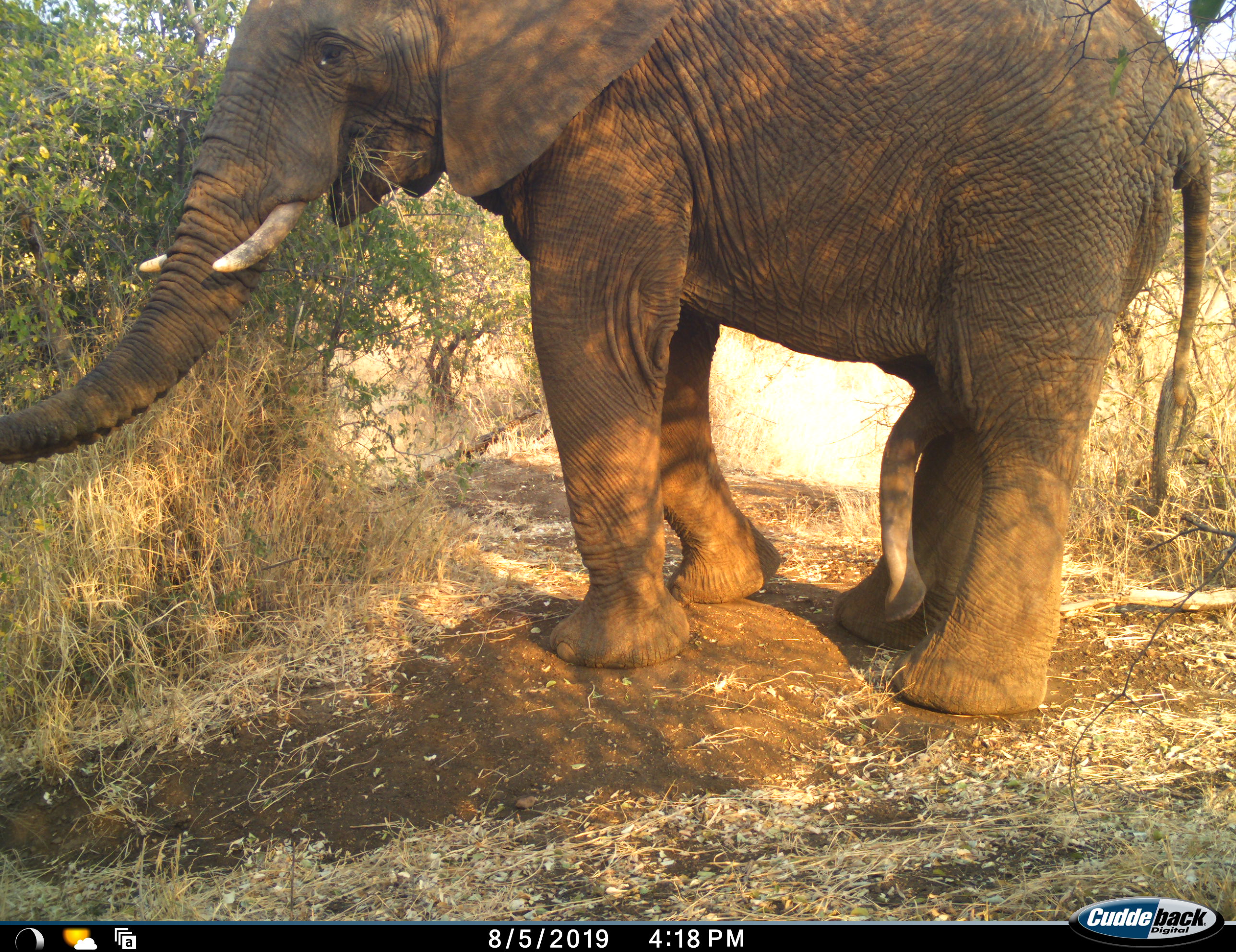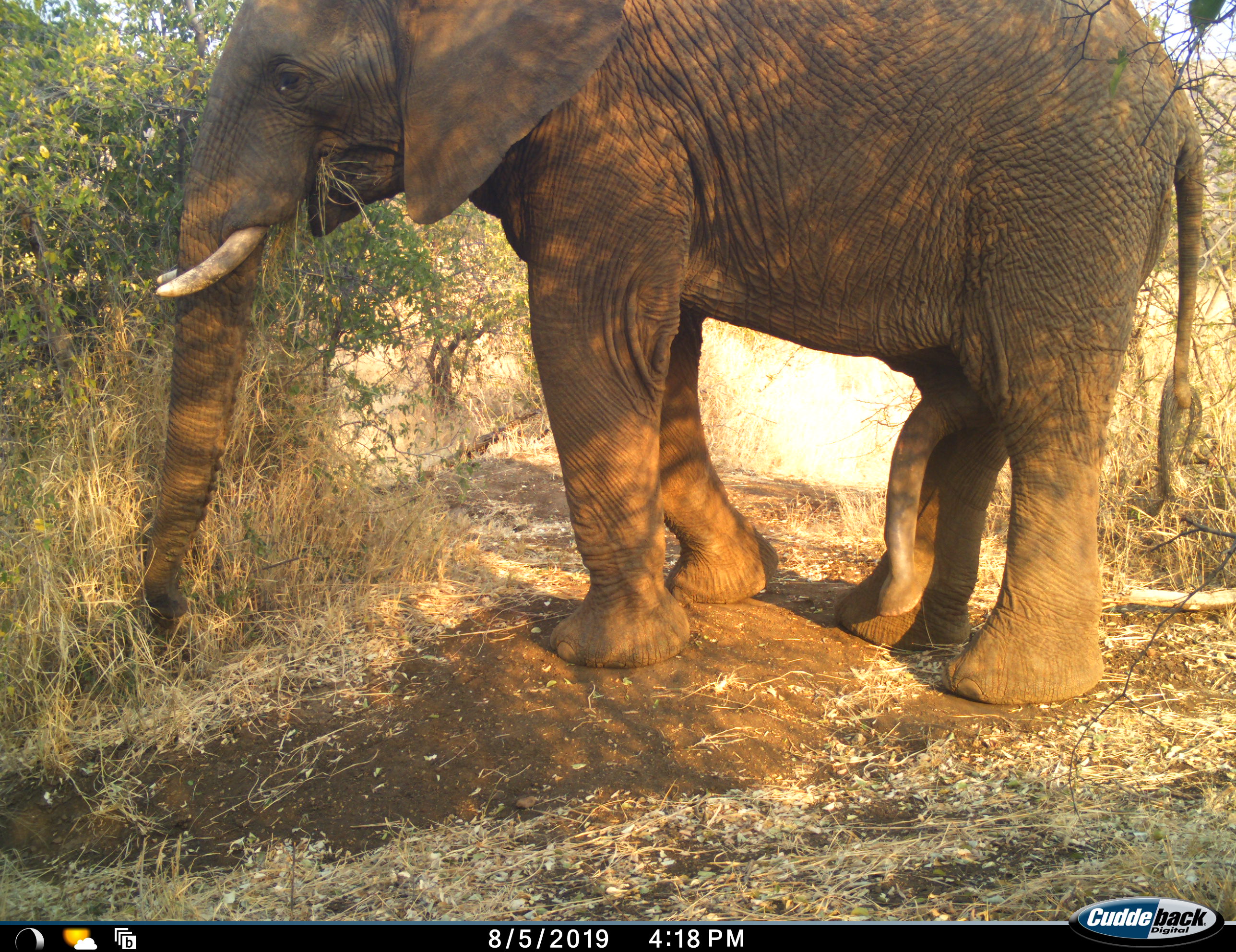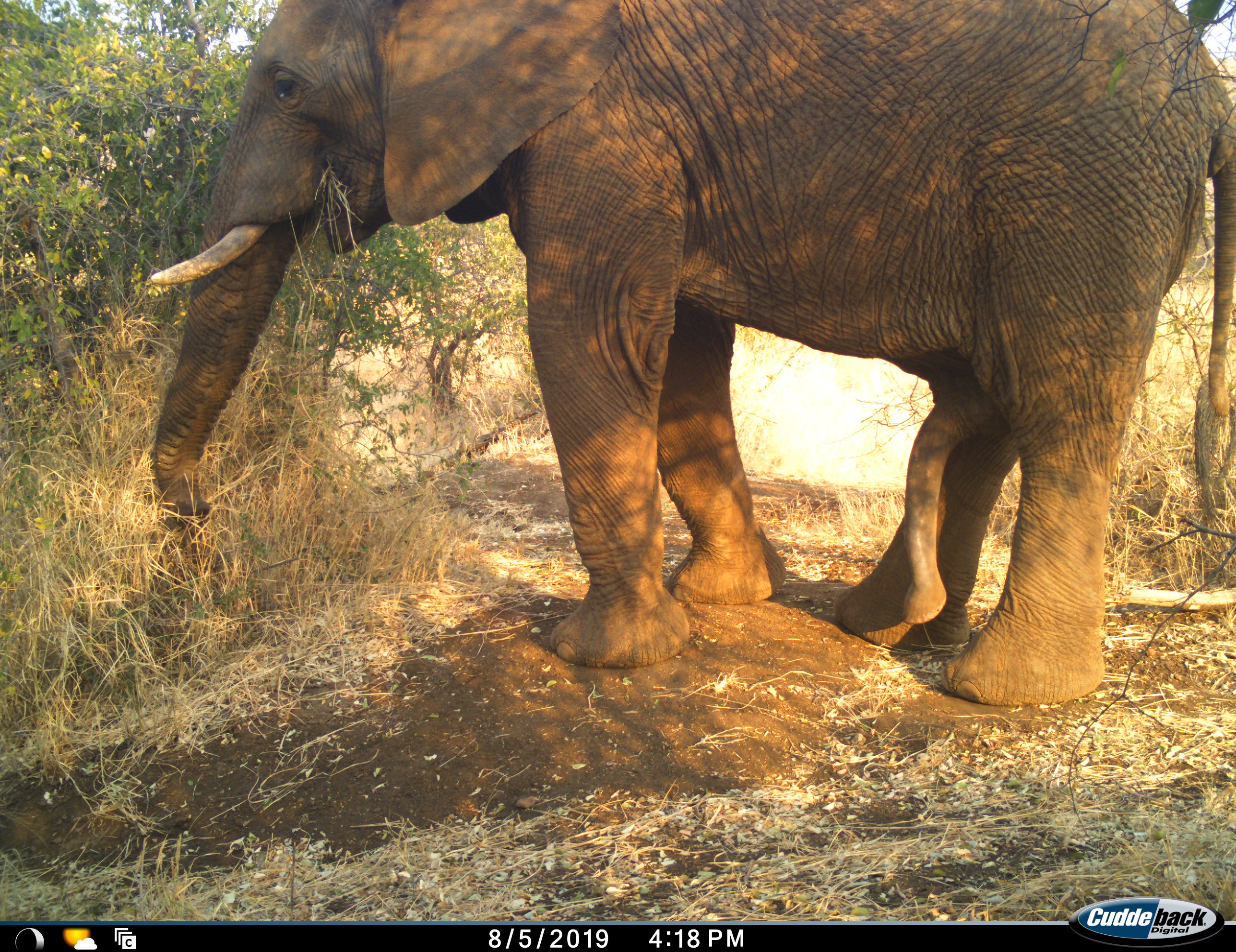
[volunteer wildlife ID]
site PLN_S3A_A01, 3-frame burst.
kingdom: Animalia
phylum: Chordata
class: Mammalia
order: Proboscidea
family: Elephantidae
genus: Loxodonta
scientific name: Loxodonta africana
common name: african bush elephant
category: elephant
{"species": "elephant (african bush elephant) (Loxodonta africana)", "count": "1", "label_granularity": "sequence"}